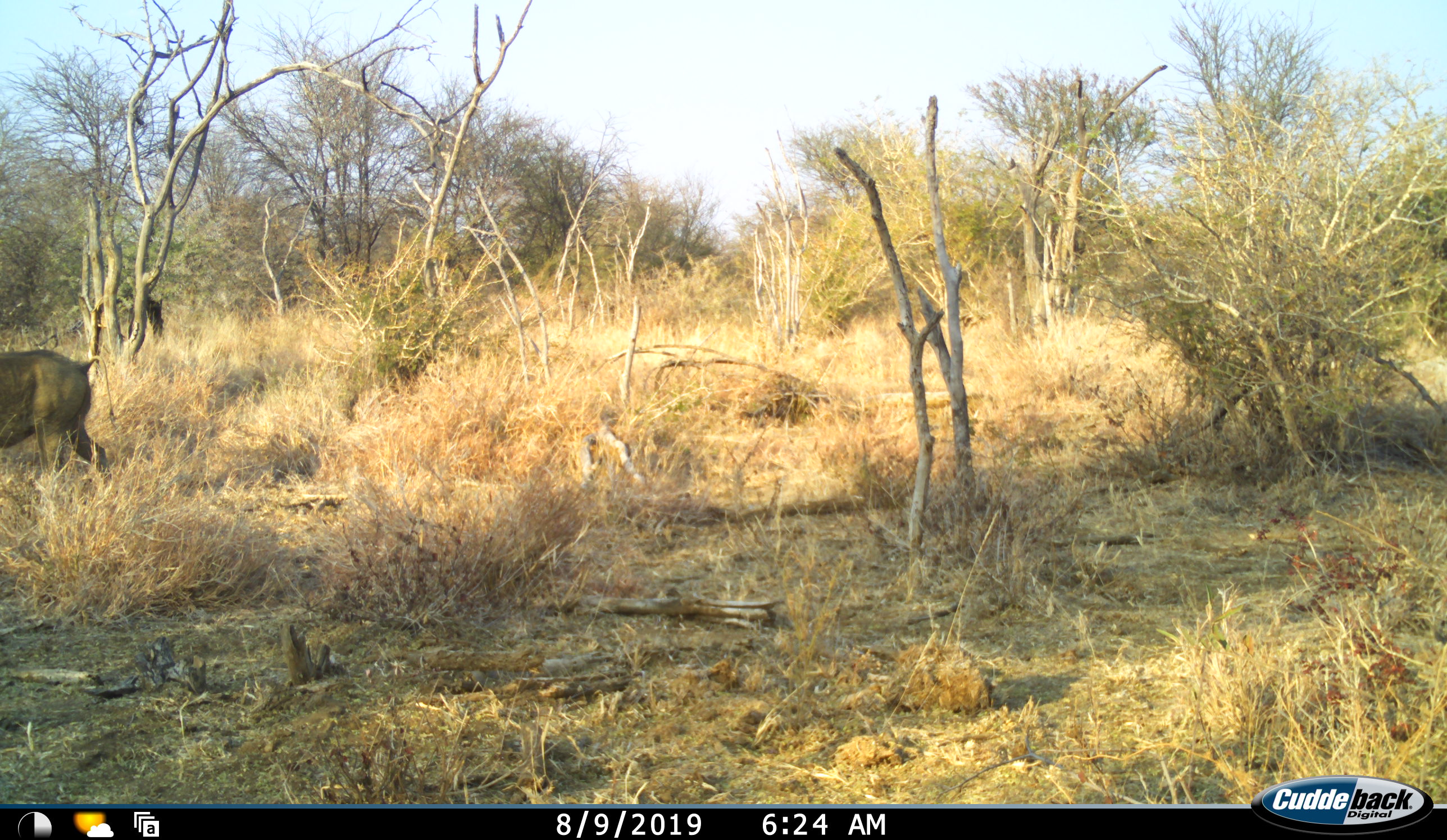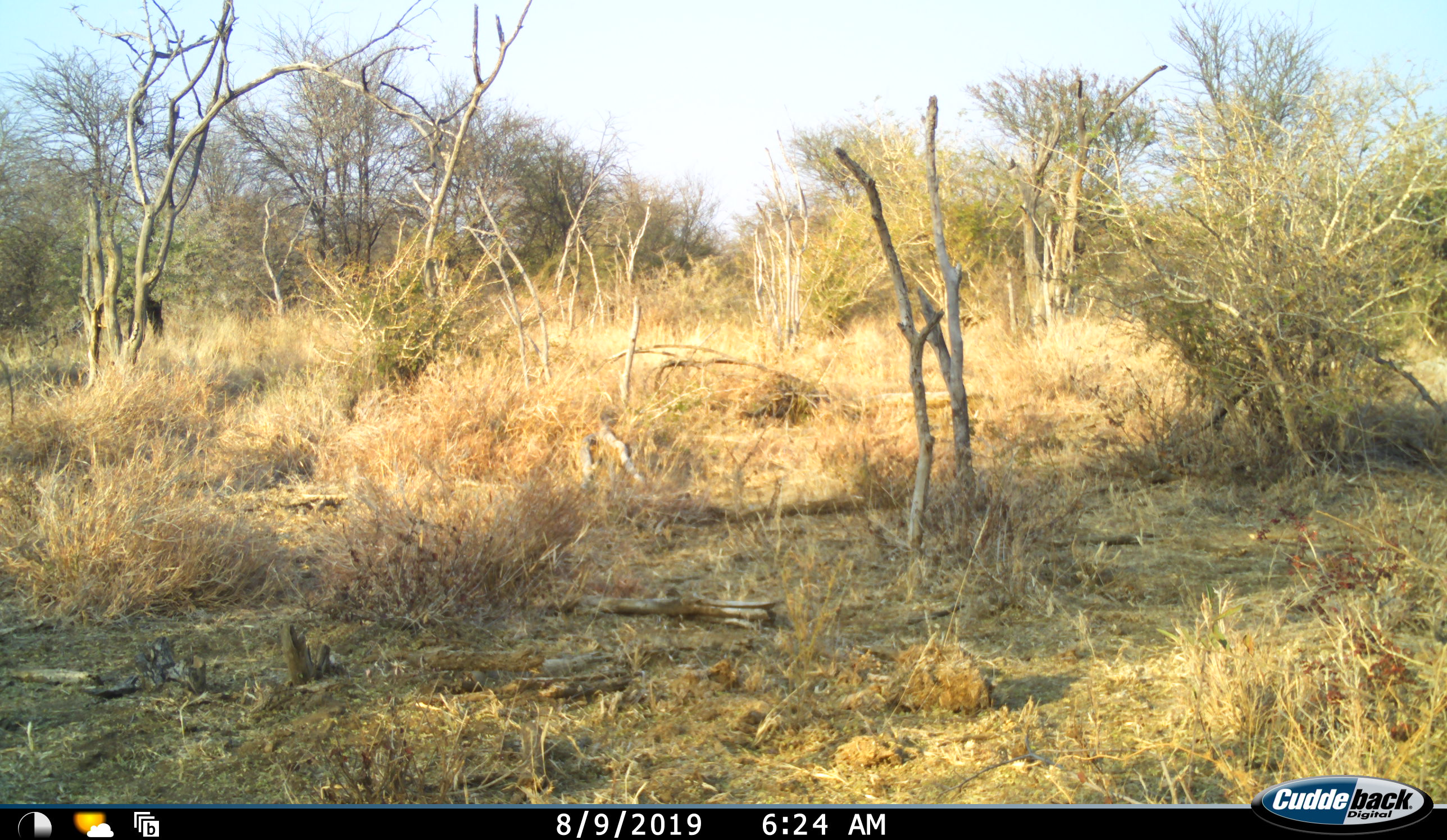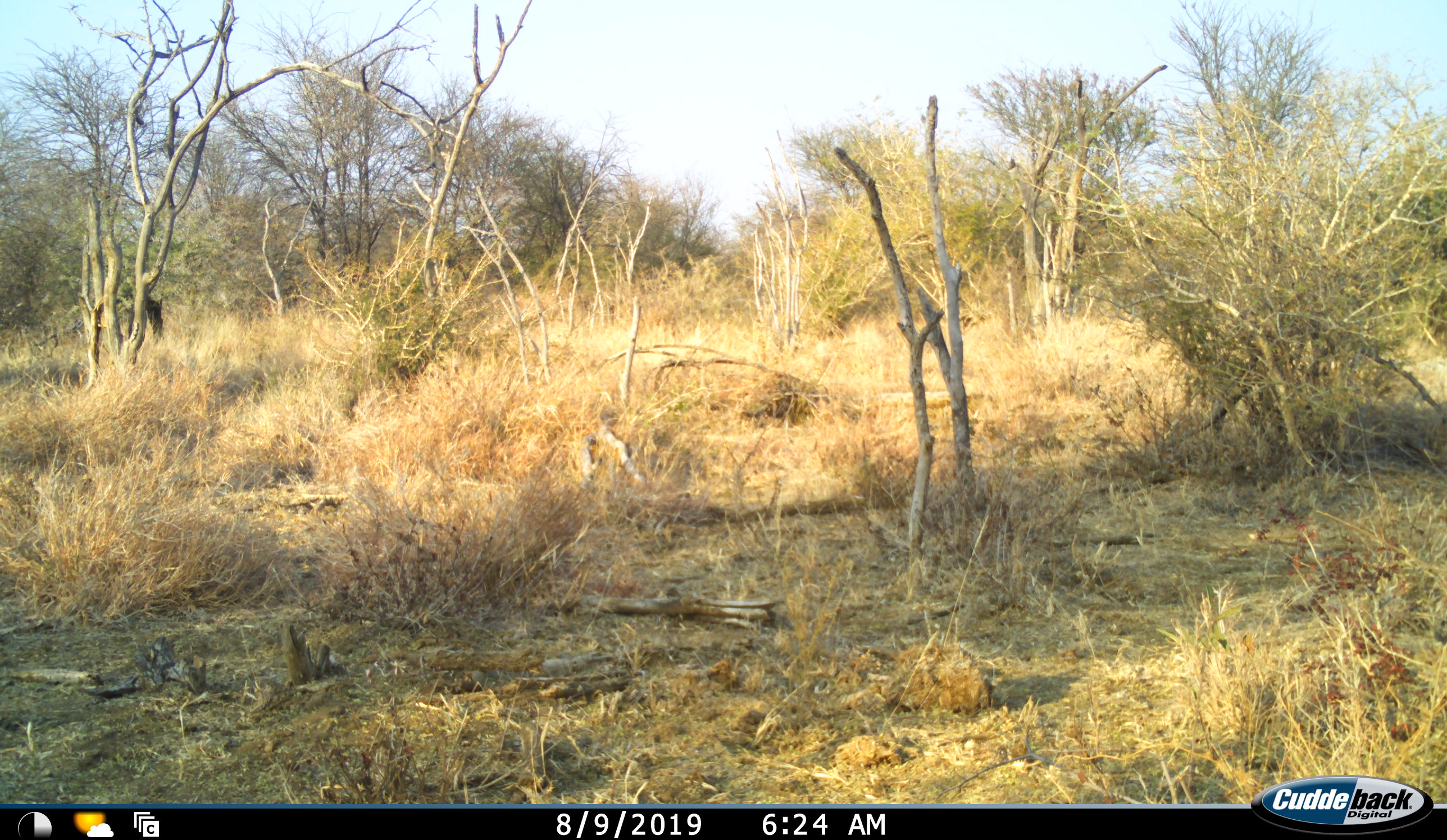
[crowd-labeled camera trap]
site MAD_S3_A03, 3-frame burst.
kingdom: Animalia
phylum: Chordata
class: Mammalia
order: Artiodactyla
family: Suidae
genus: Potamochoerus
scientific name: Potamochoerus larvatus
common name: bushpig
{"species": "bushpig (Potamochoerus larvatus)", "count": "1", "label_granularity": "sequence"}